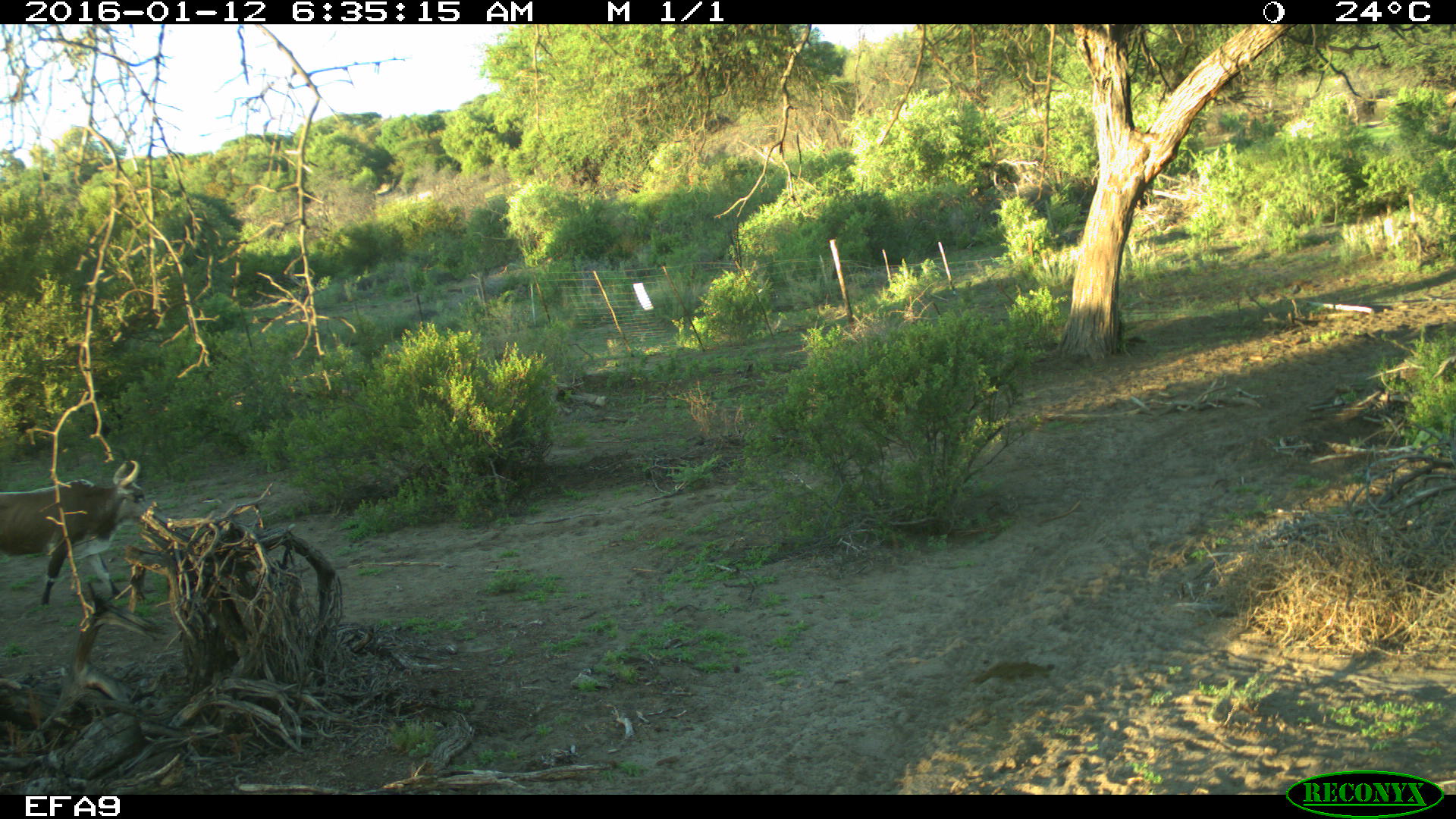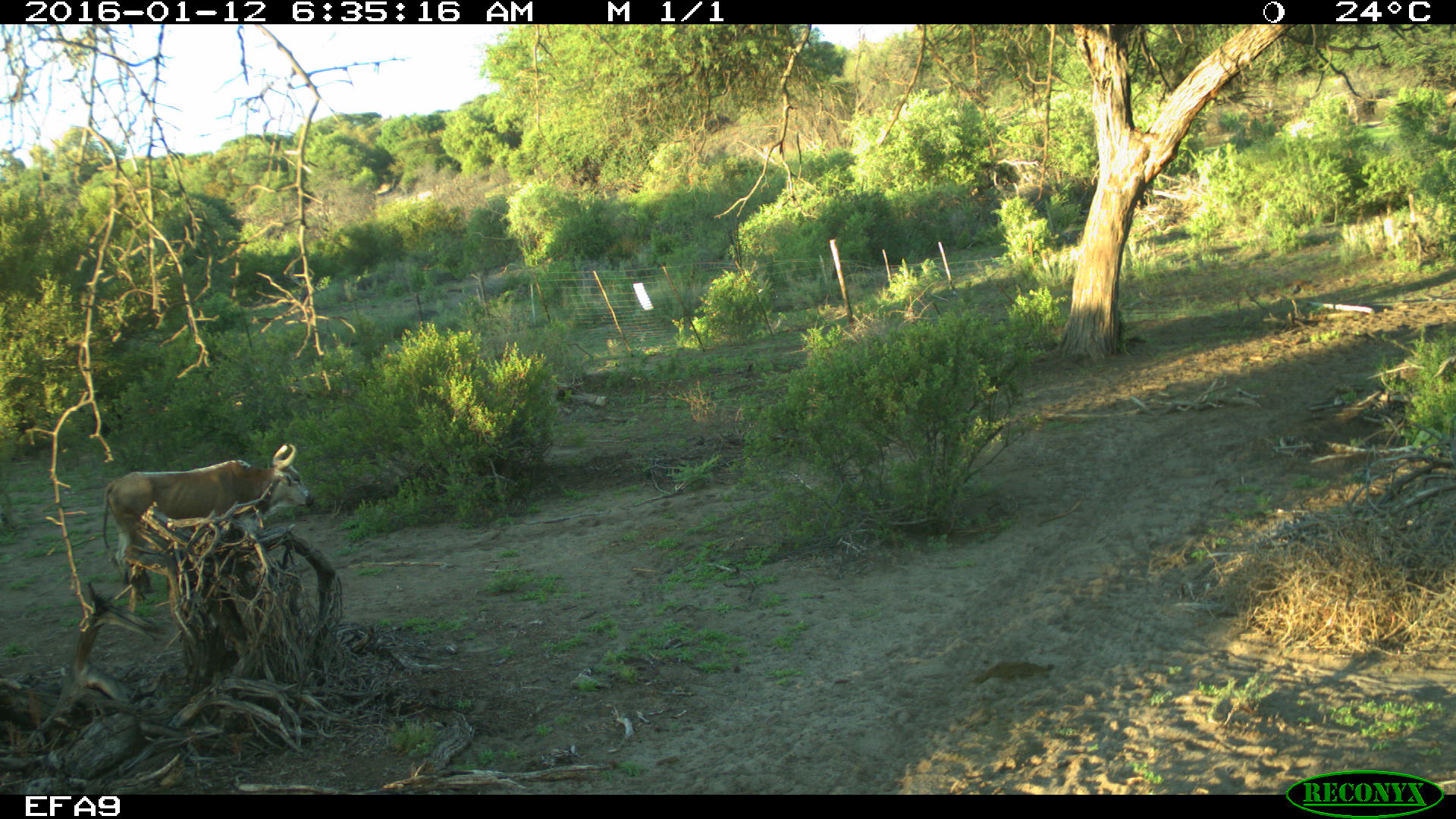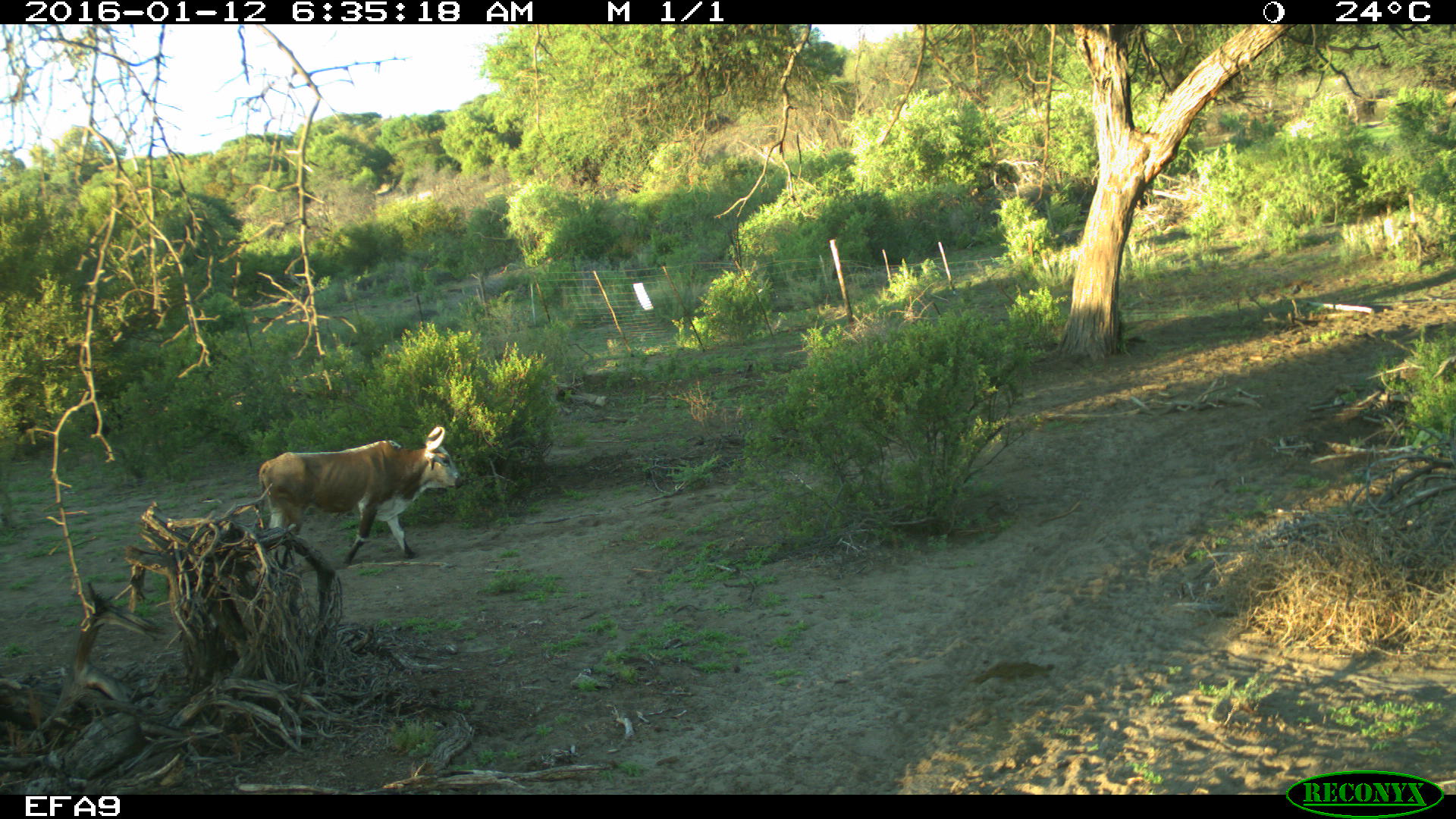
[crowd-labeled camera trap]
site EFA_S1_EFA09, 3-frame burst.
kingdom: Animalia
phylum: Chordata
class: Mammalia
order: Artiodactyla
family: Bovidae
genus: Bos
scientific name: Bos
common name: cattle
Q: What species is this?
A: Cattle (Bos).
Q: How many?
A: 1.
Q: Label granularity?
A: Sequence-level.